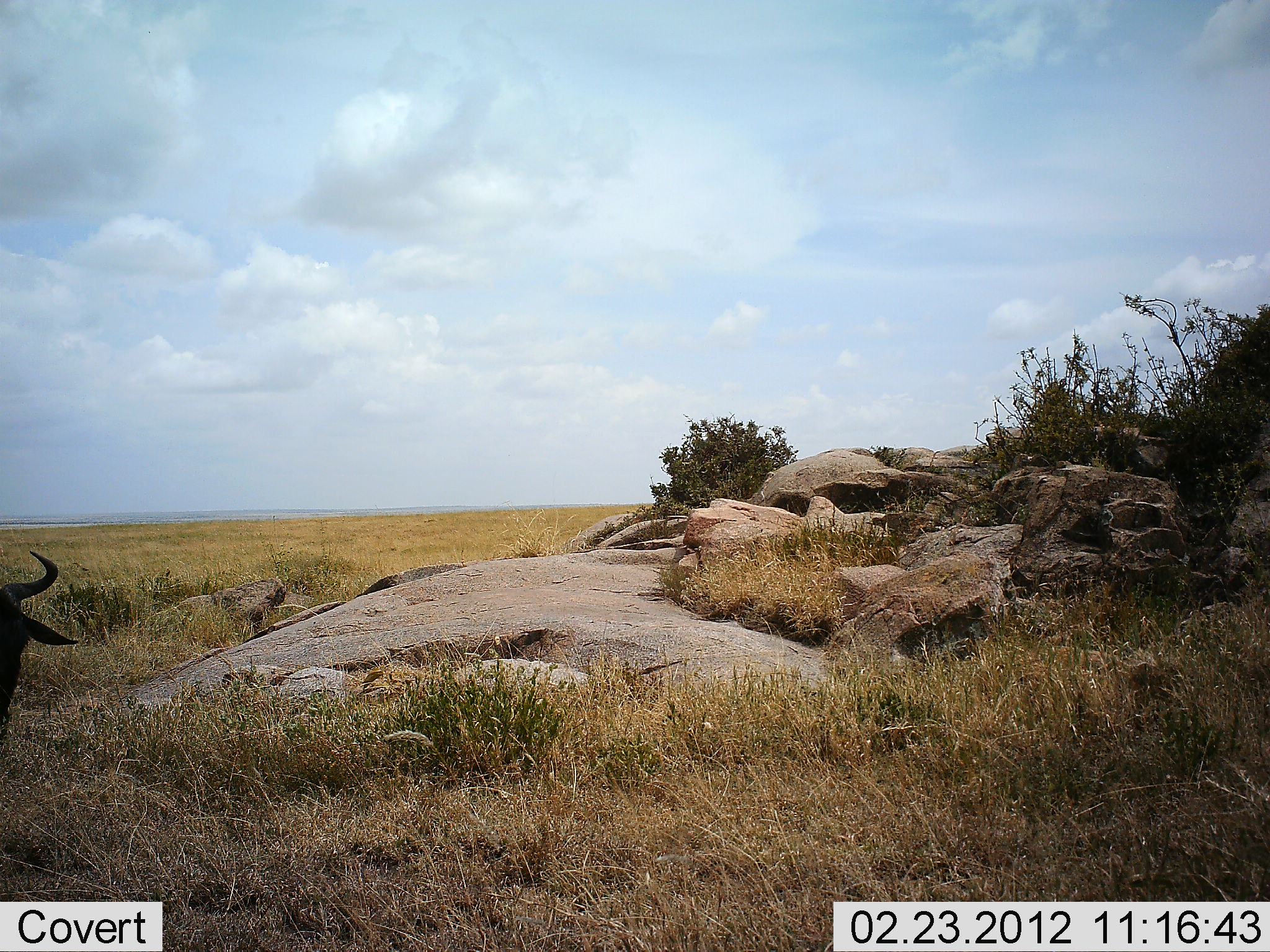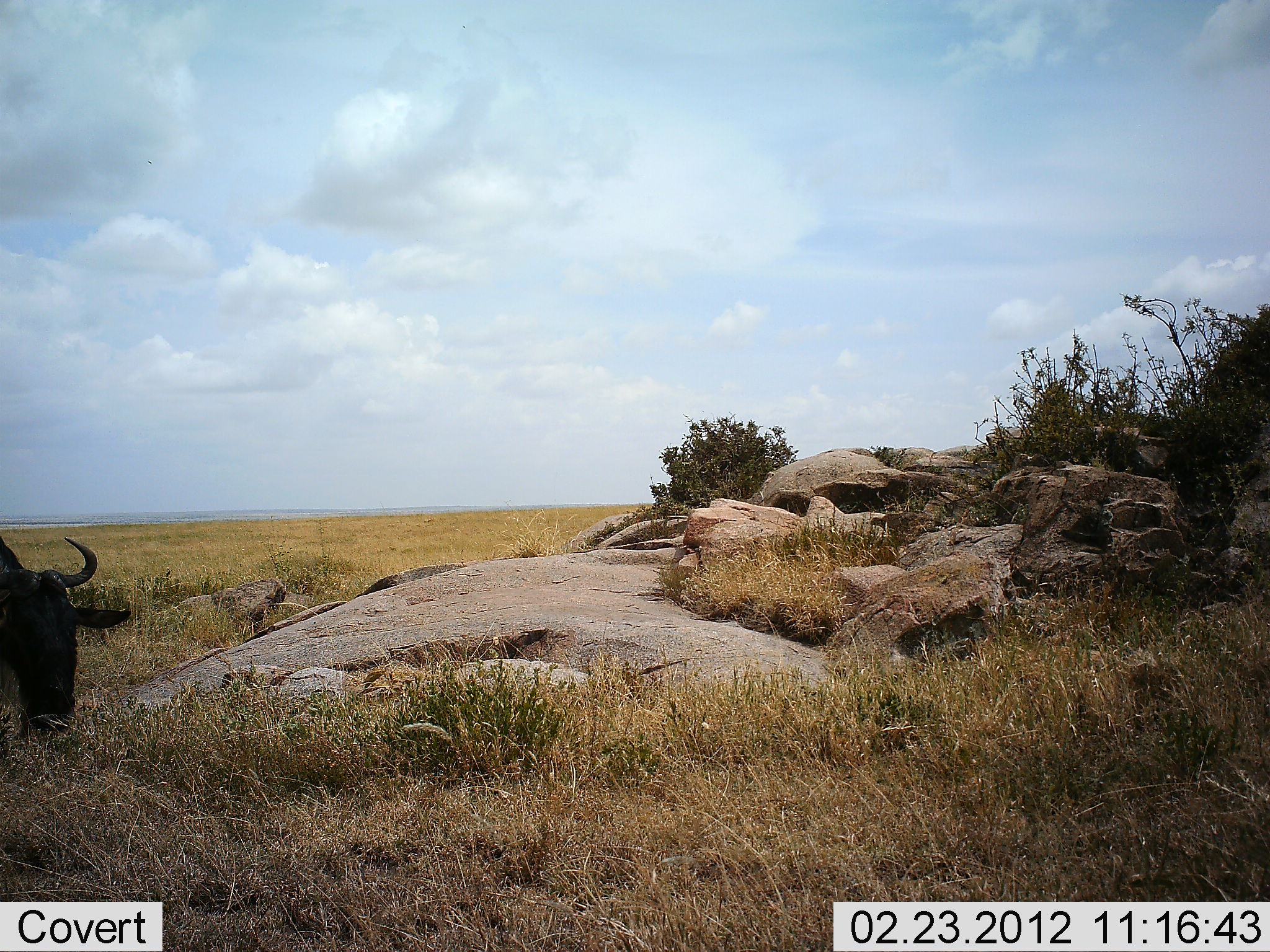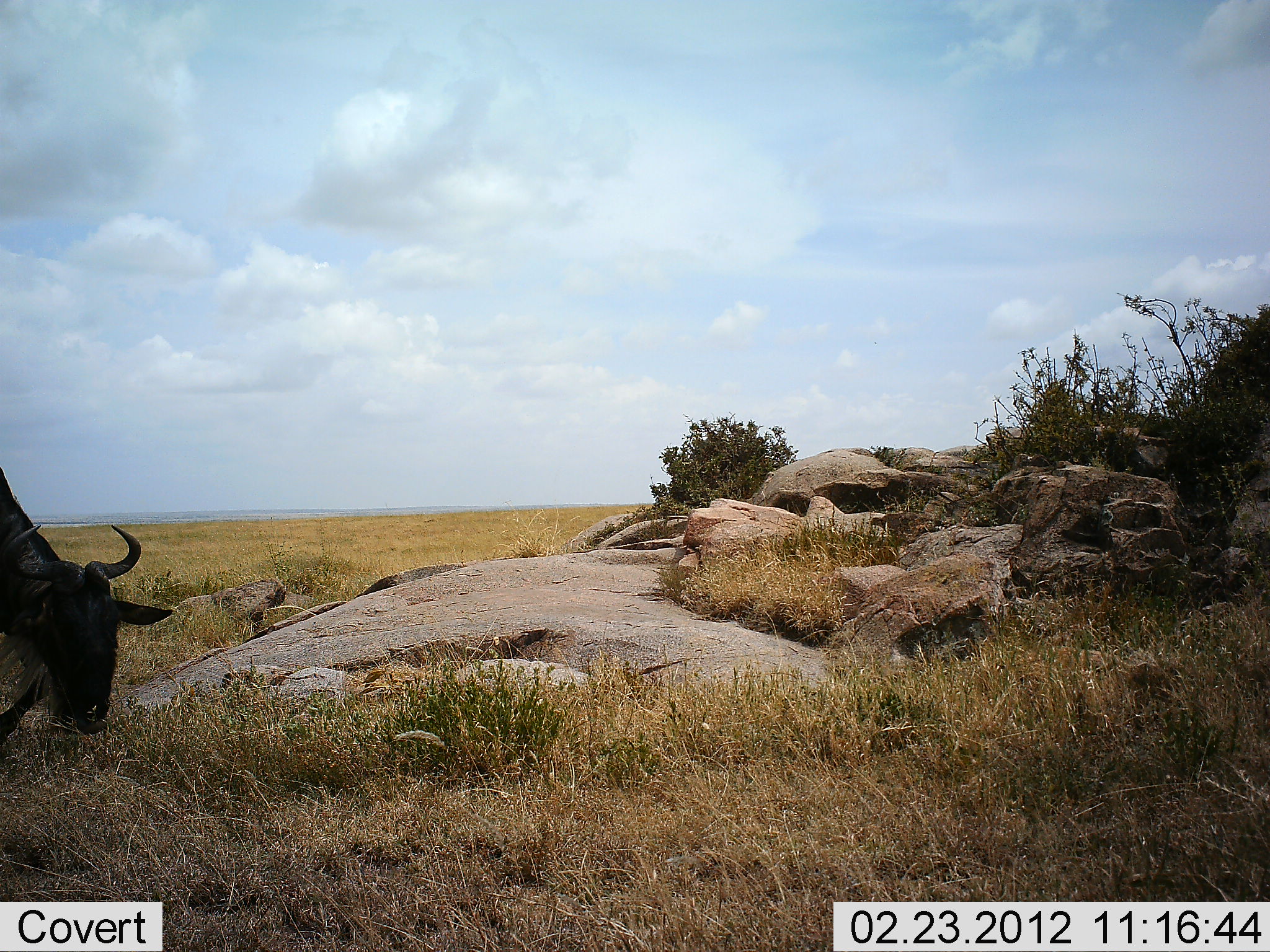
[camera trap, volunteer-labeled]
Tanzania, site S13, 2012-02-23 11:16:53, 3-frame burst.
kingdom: Animalia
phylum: Chordata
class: Mammalia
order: Artiodactyla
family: Bovidae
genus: Connochaetes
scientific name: Connochaetes taurinus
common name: blue wildebeest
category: wildebeest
Wildebeest (blue wildebeest) (Connochaetes taurinus), count 1. Behavior (volunteer vote fractions): standing 0%, resting 0%, moving 29%, interacting 0%. Young present (vote fraction): 0%. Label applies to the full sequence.